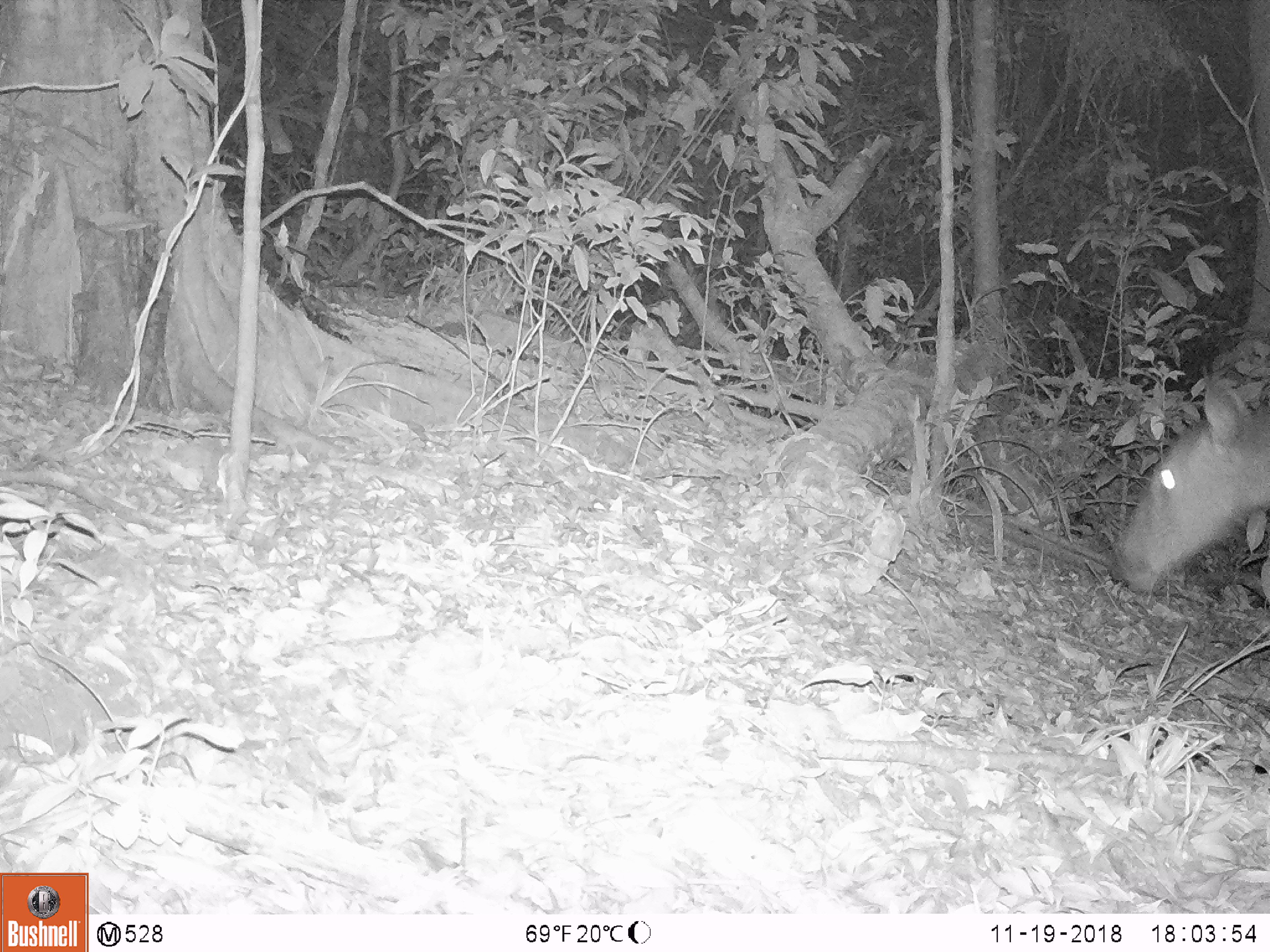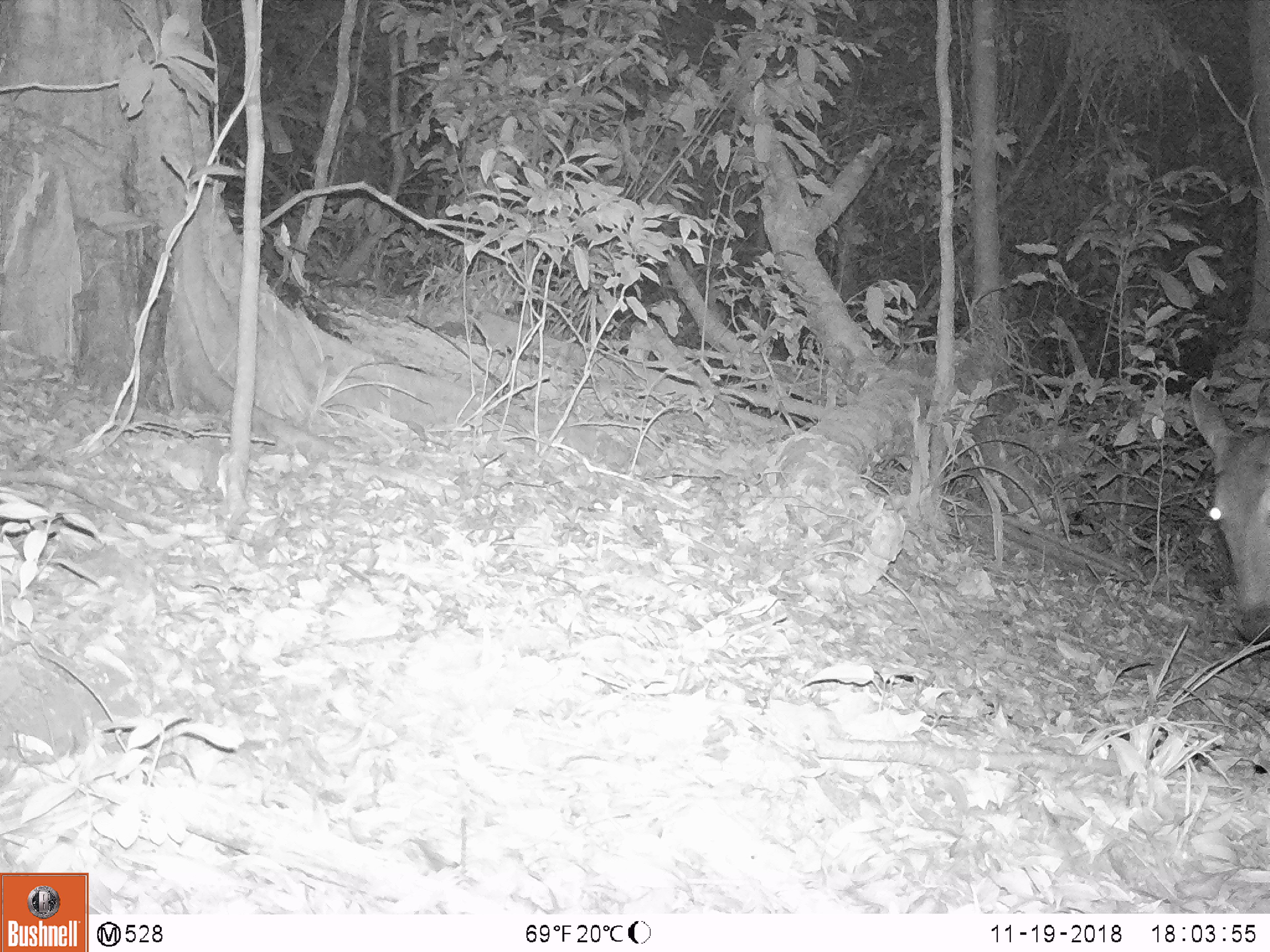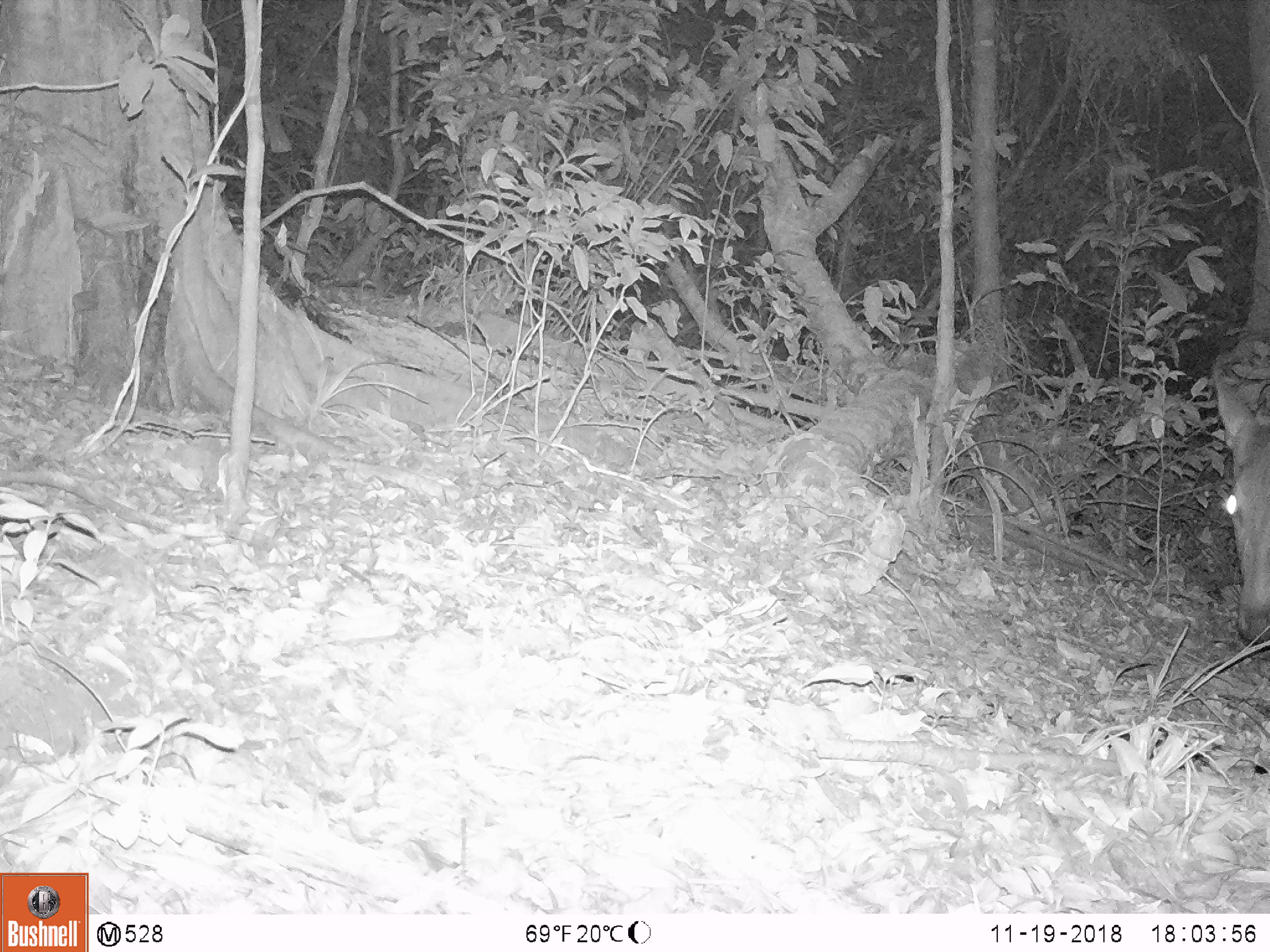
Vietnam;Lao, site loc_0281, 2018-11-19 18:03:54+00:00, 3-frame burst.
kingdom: Animalia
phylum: Chordata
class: Mammalia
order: Artiodactyla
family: Cervidae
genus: Rusa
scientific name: Rusa unicolor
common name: sambar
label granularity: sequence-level